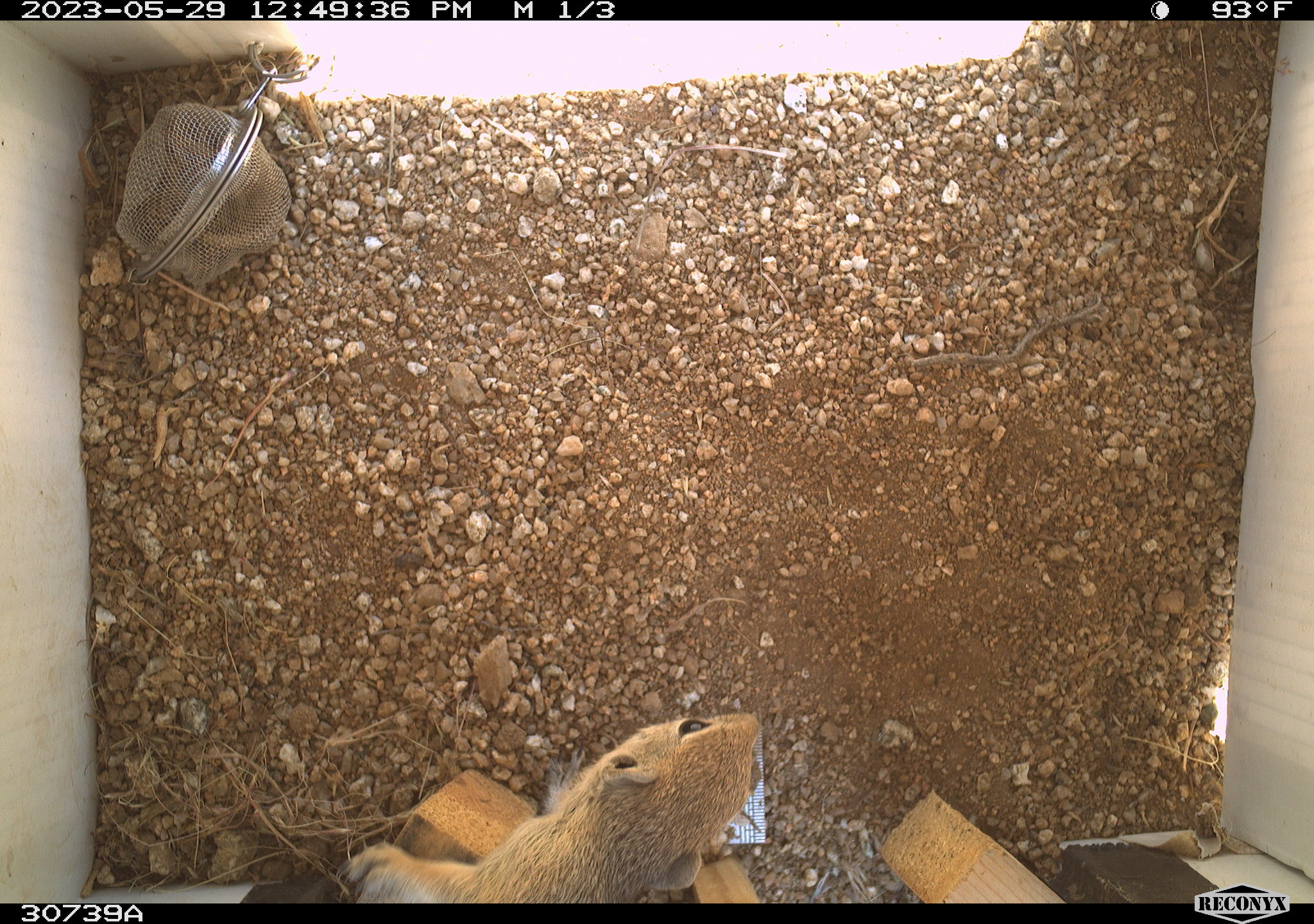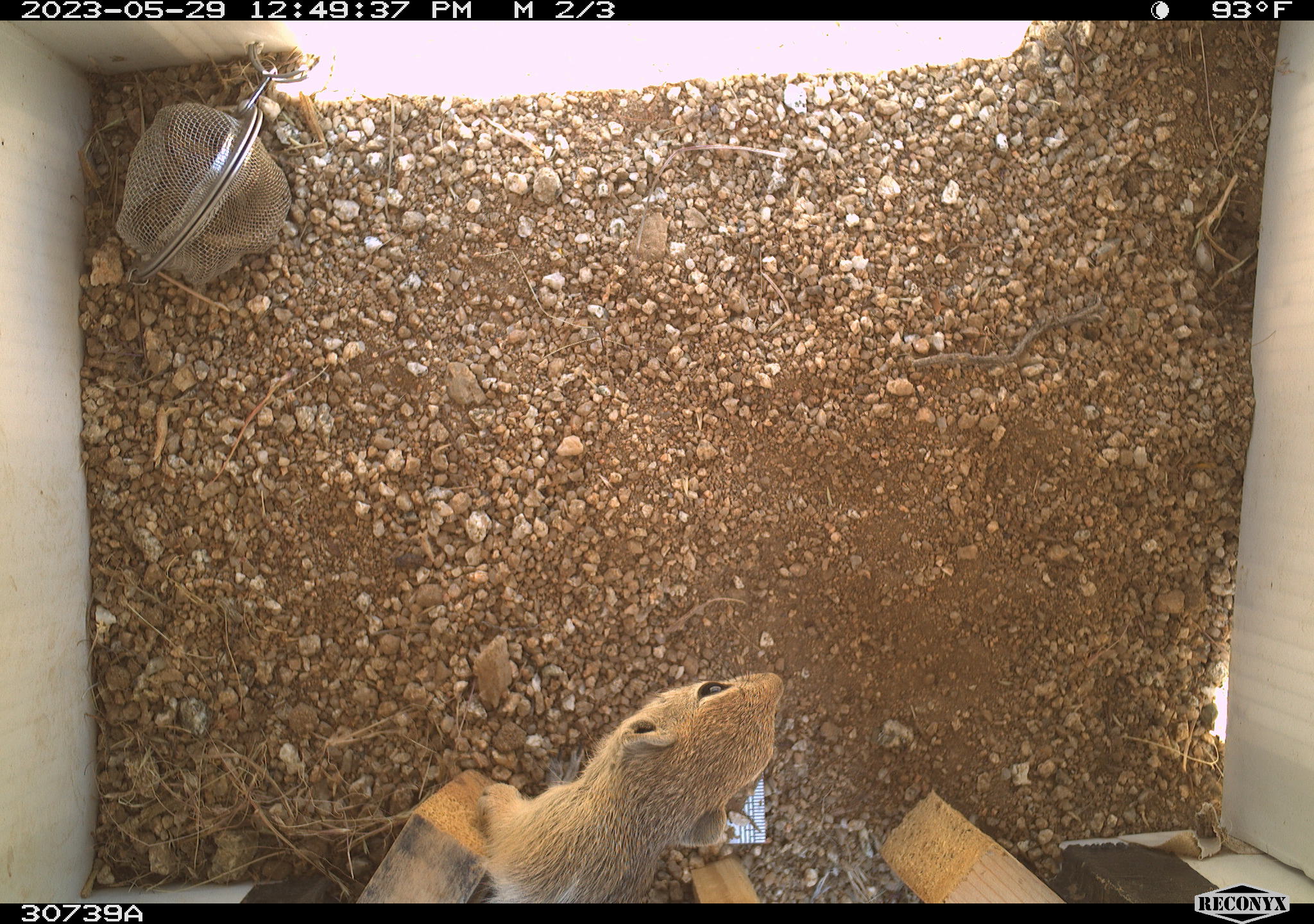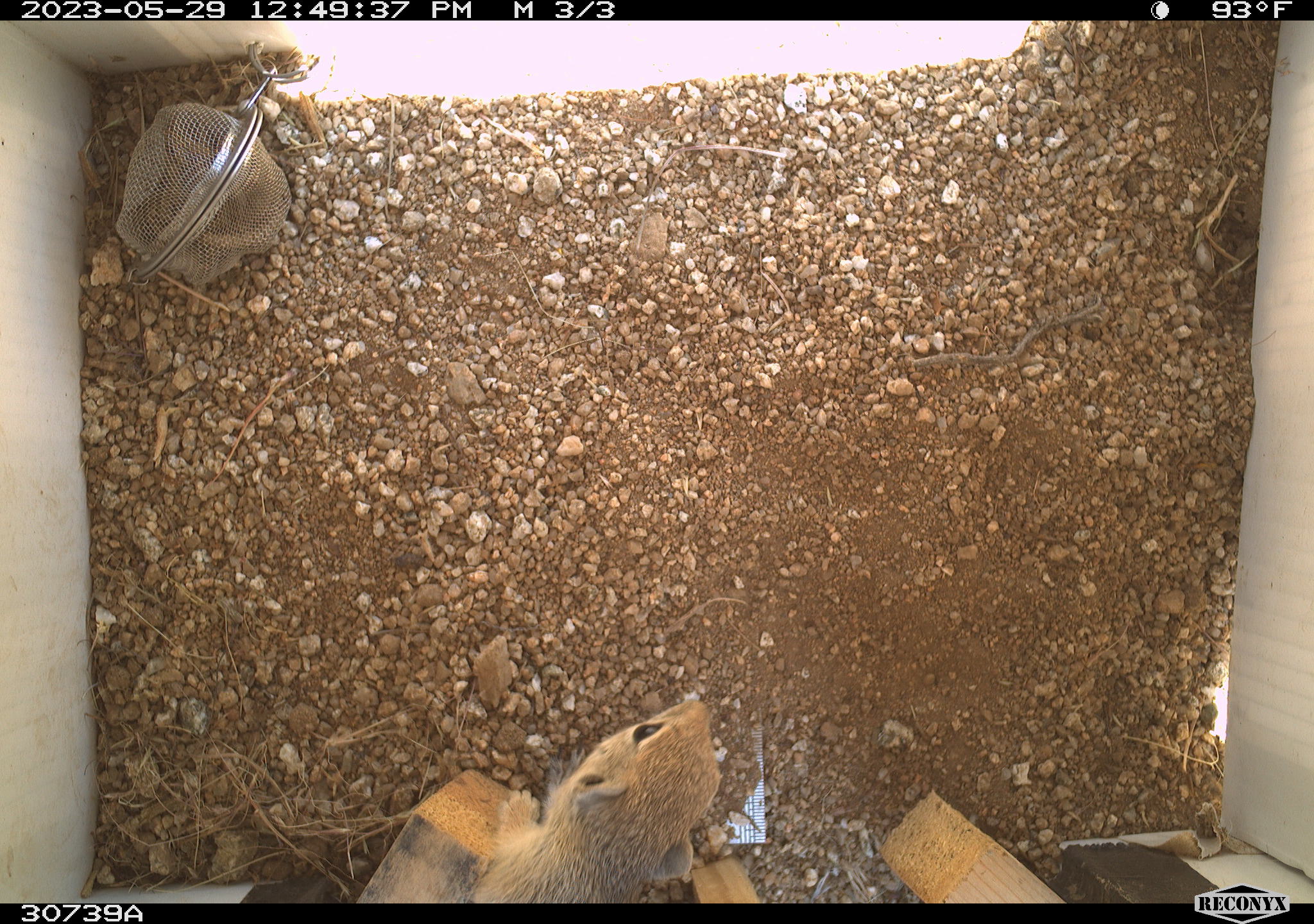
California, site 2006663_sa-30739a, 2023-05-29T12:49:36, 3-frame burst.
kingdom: Animalia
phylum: Chordata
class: Mammalia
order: Rodentia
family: Sciuridae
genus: Ammospermophilus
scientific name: Ammospermophilus leucurus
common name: white-tailed antelope squirrel